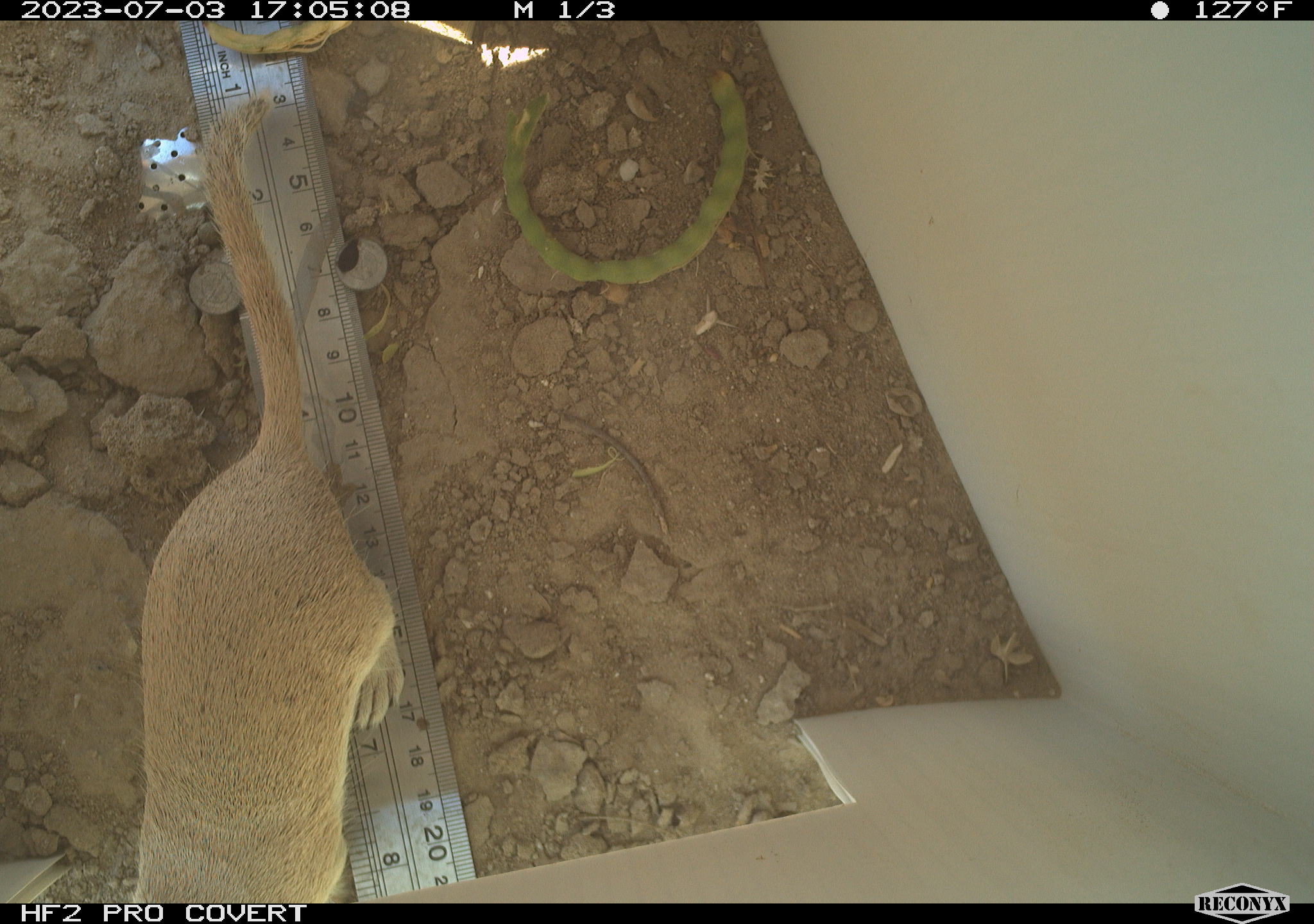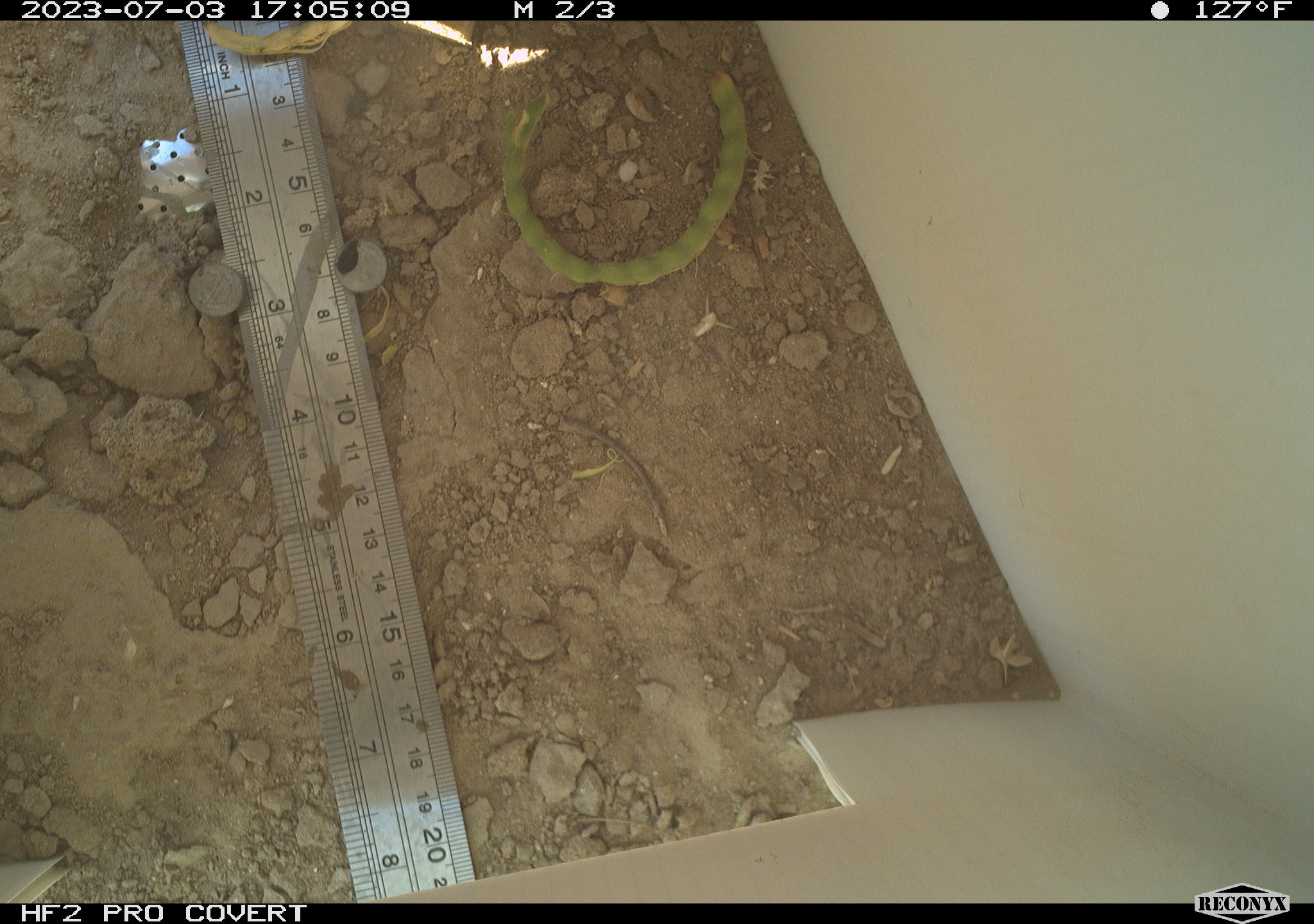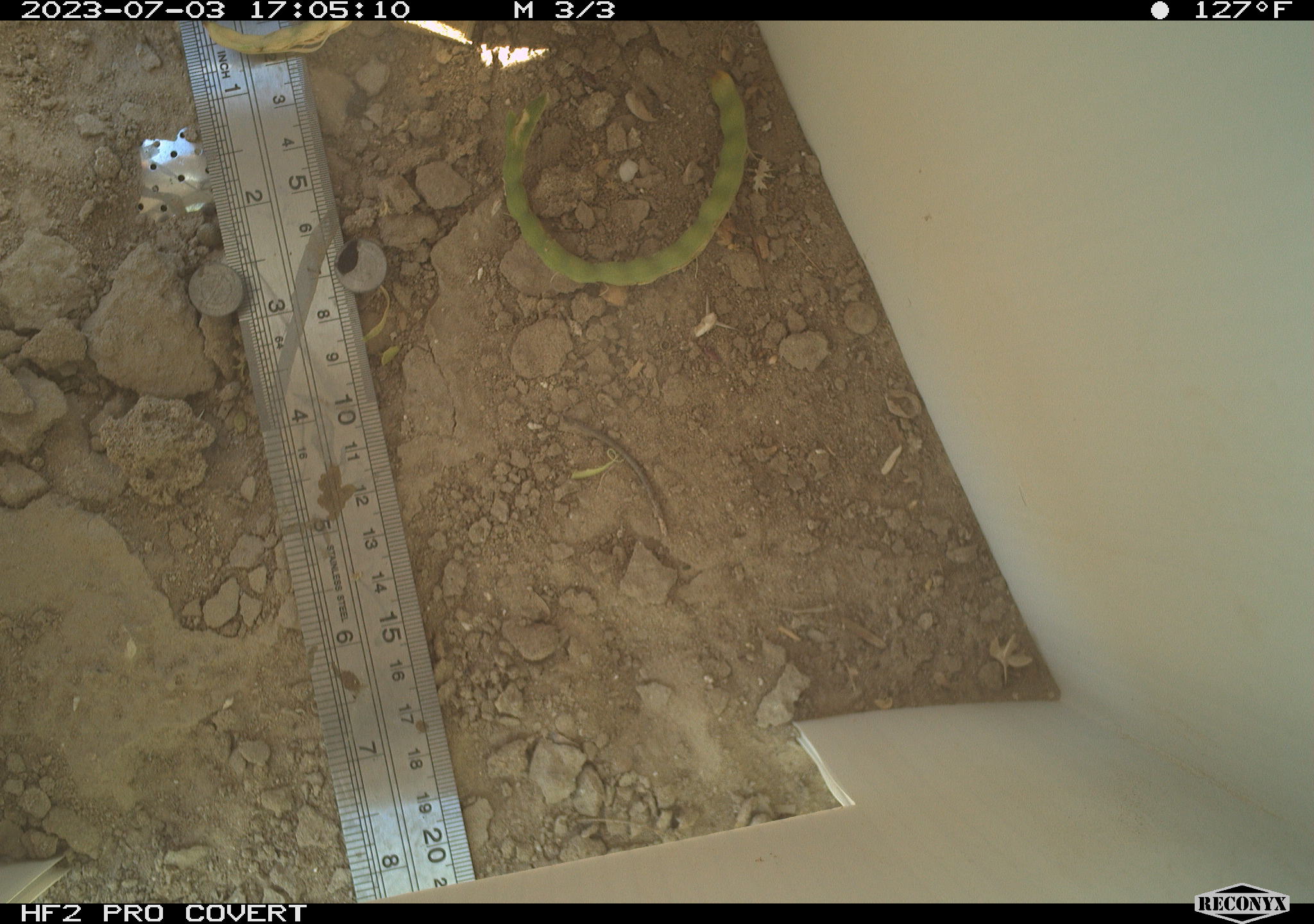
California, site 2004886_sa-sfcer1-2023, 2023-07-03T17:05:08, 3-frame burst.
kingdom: Animalia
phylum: Chordata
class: Mammalia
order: Rodentia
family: Sciuridae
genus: Xerospermophilus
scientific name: Xerospermophilus tereticaudus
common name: round-tailed ground squirrel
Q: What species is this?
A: Round-tailed ground squirrel (Xerospermophilus tereticaudus).